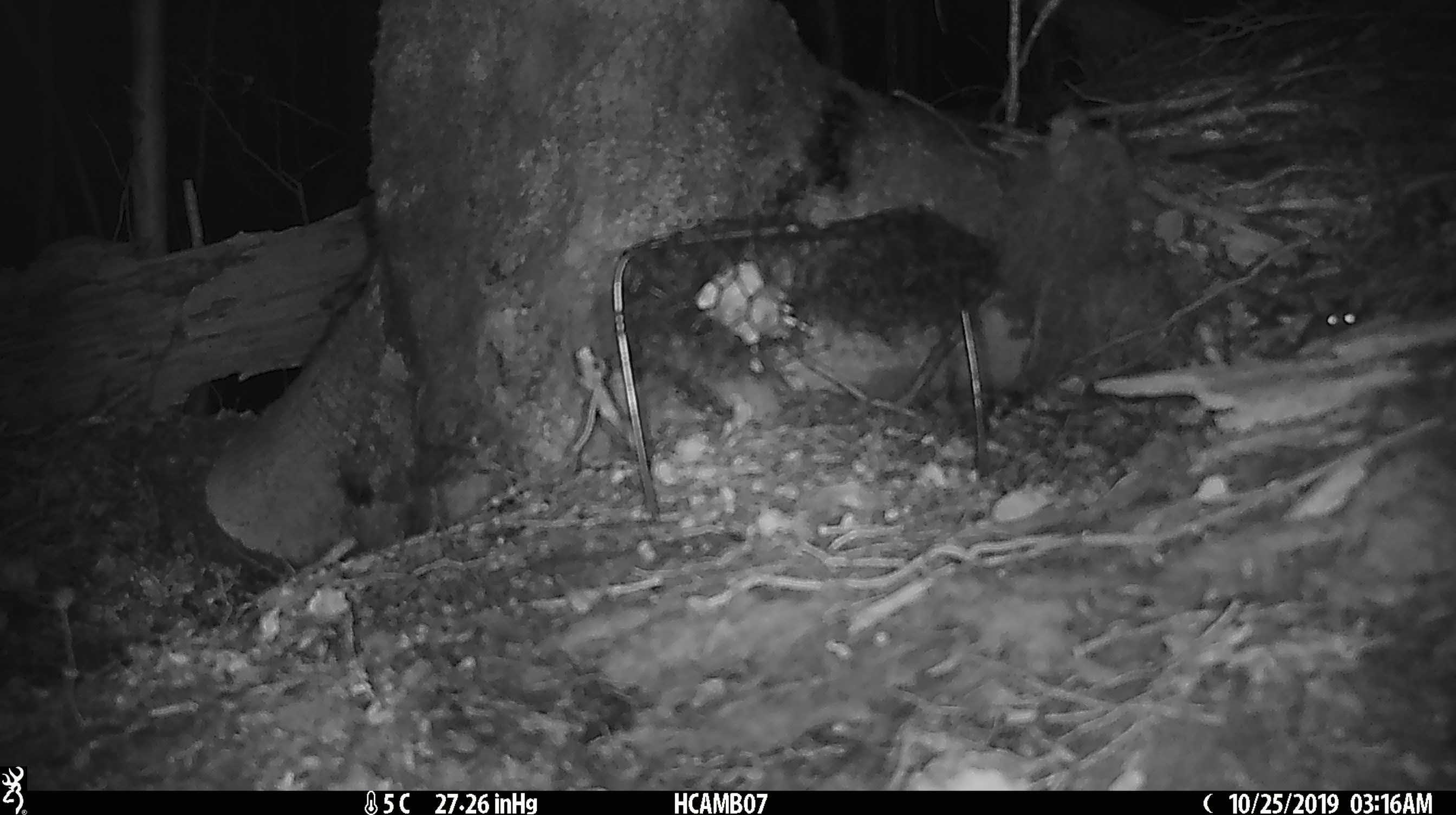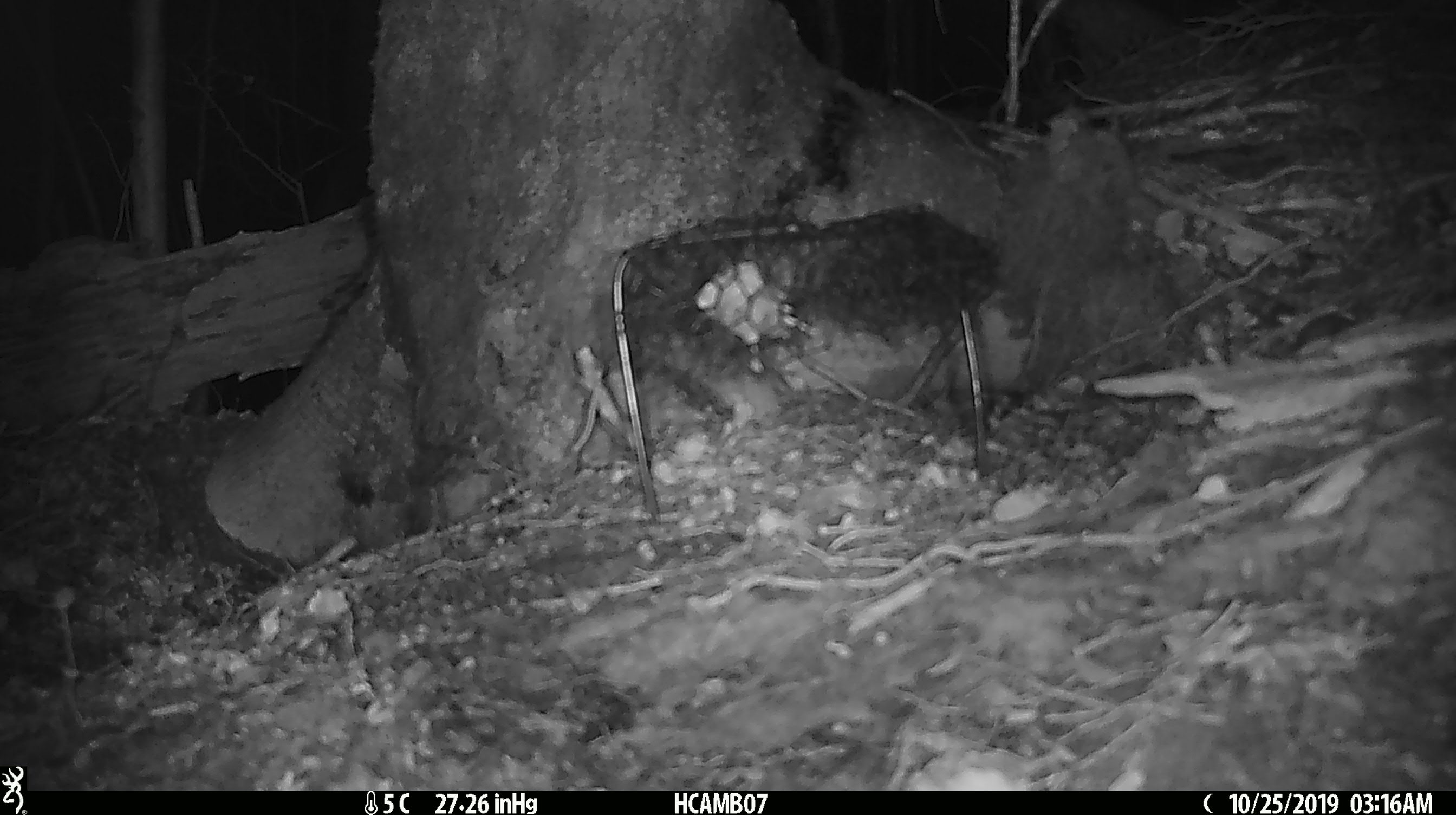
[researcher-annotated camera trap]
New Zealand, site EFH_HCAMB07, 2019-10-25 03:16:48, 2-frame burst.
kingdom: Animalia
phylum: Chordata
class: Mammalia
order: Rodentia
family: Muridae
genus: Mus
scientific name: Mus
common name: mouse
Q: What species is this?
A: Mouse (Mus).